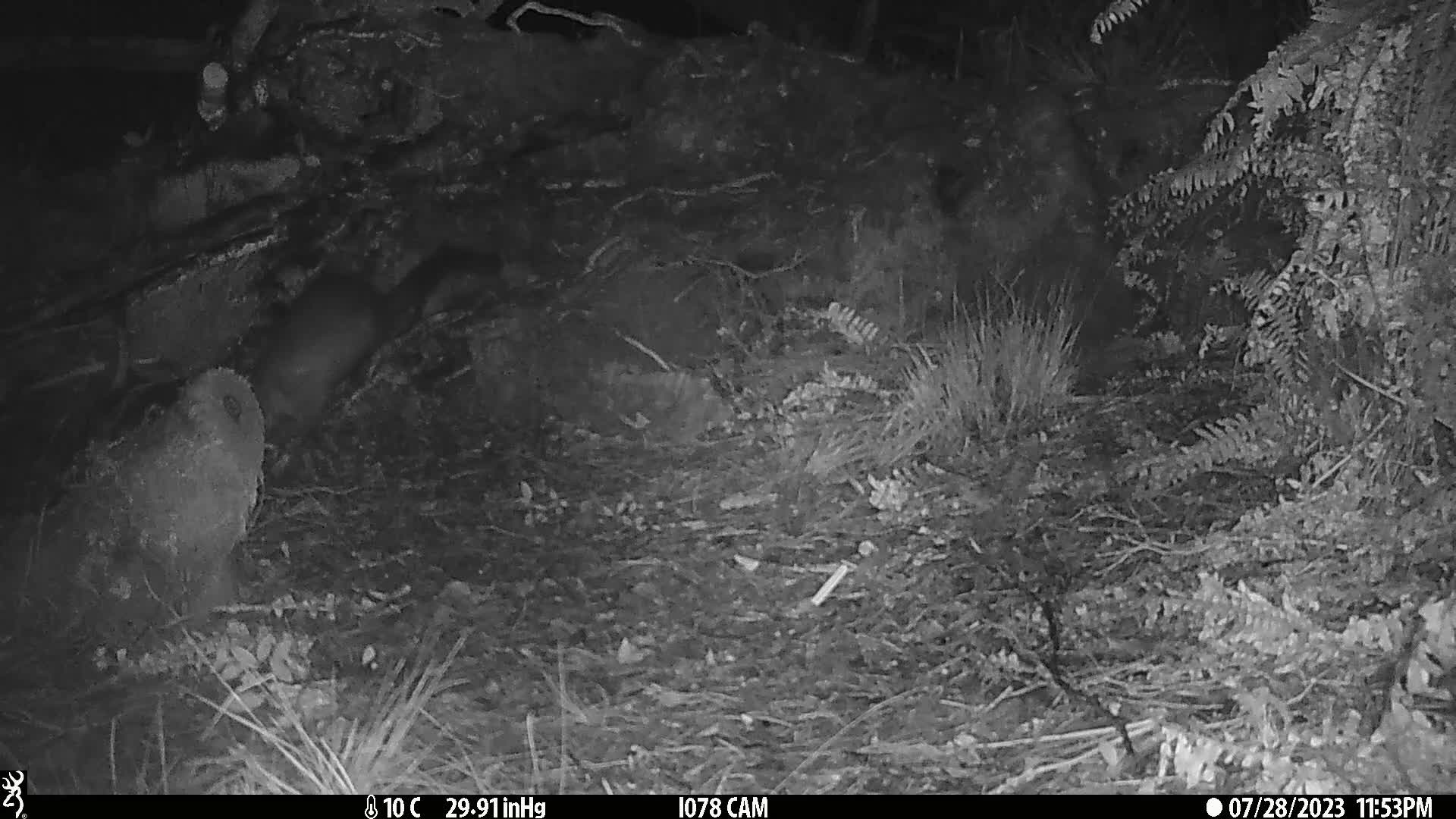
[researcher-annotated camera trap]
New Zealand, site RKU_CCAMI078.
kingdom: Animalia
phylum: Chordata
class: Mammalia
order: Diprotodontia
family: Phalangeridae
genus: Trichosurus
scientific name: Trichosurus vulpecula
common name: common brushtail possum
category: possum